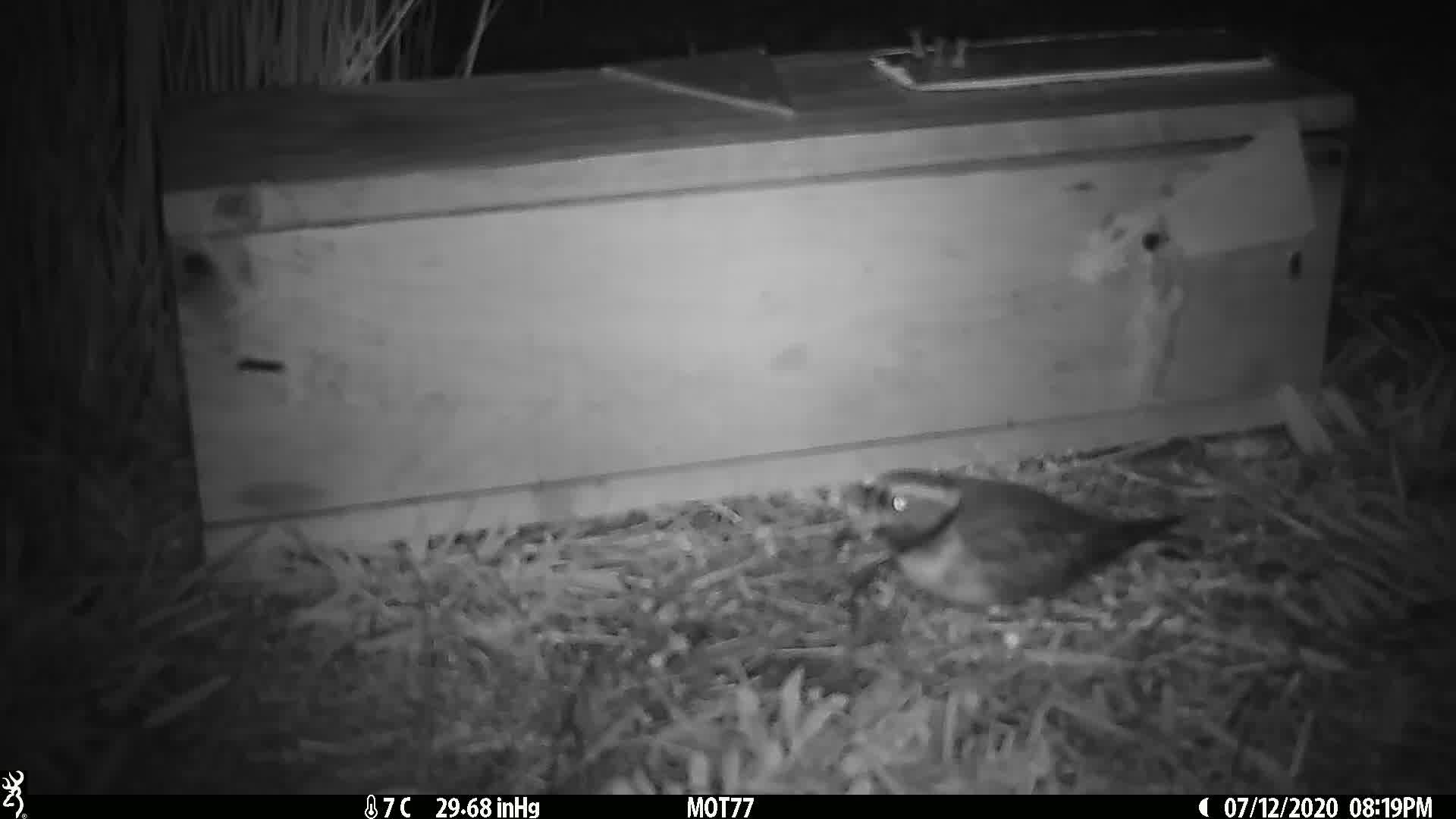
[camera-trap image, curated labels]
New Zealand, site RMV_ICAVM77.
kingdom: Animalia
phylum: Chordata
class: Aves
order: Charadriiformes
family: Charadriidae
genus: Thinornis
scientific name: Thinornis novaeseelandiae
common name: shore plover